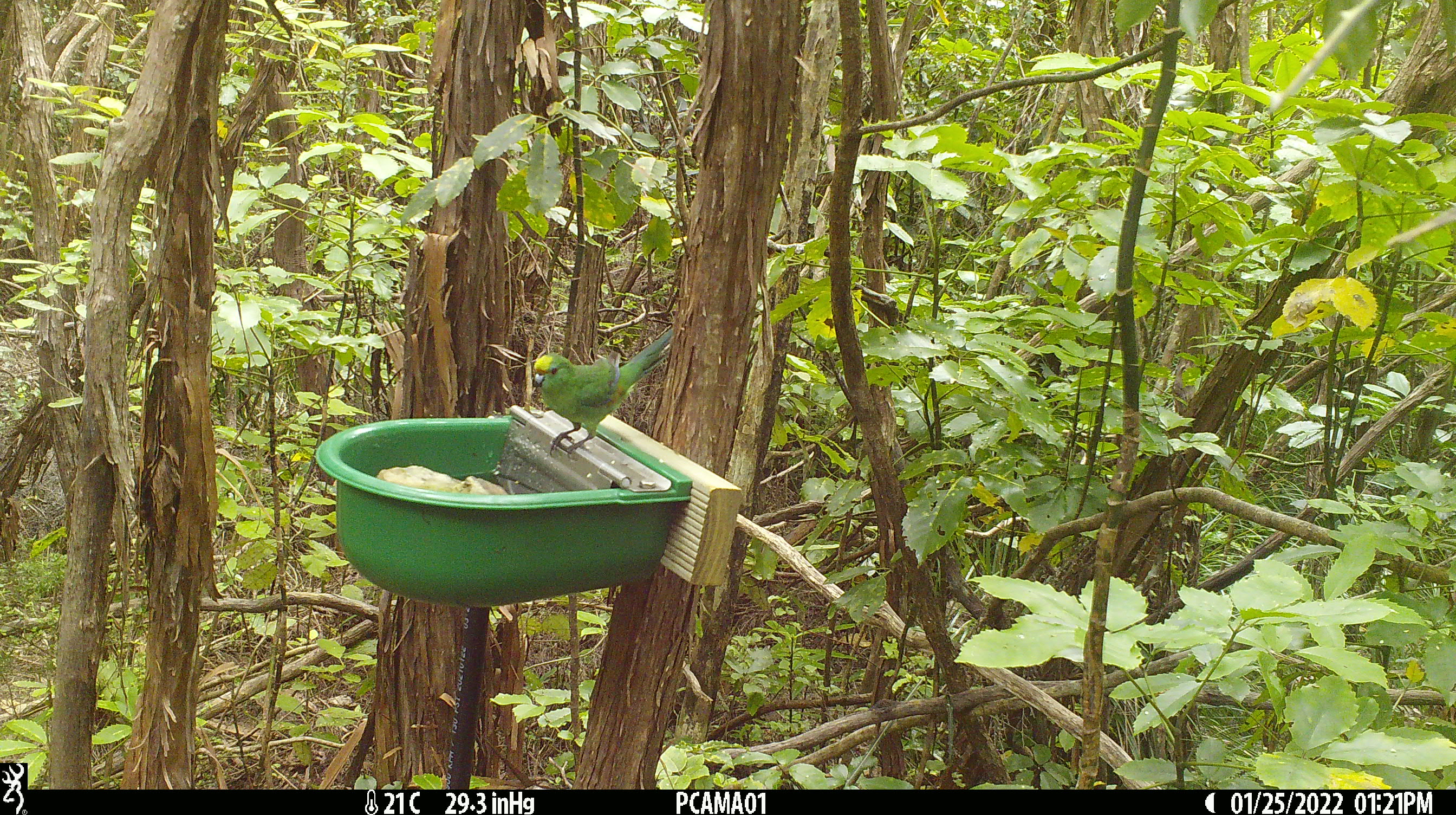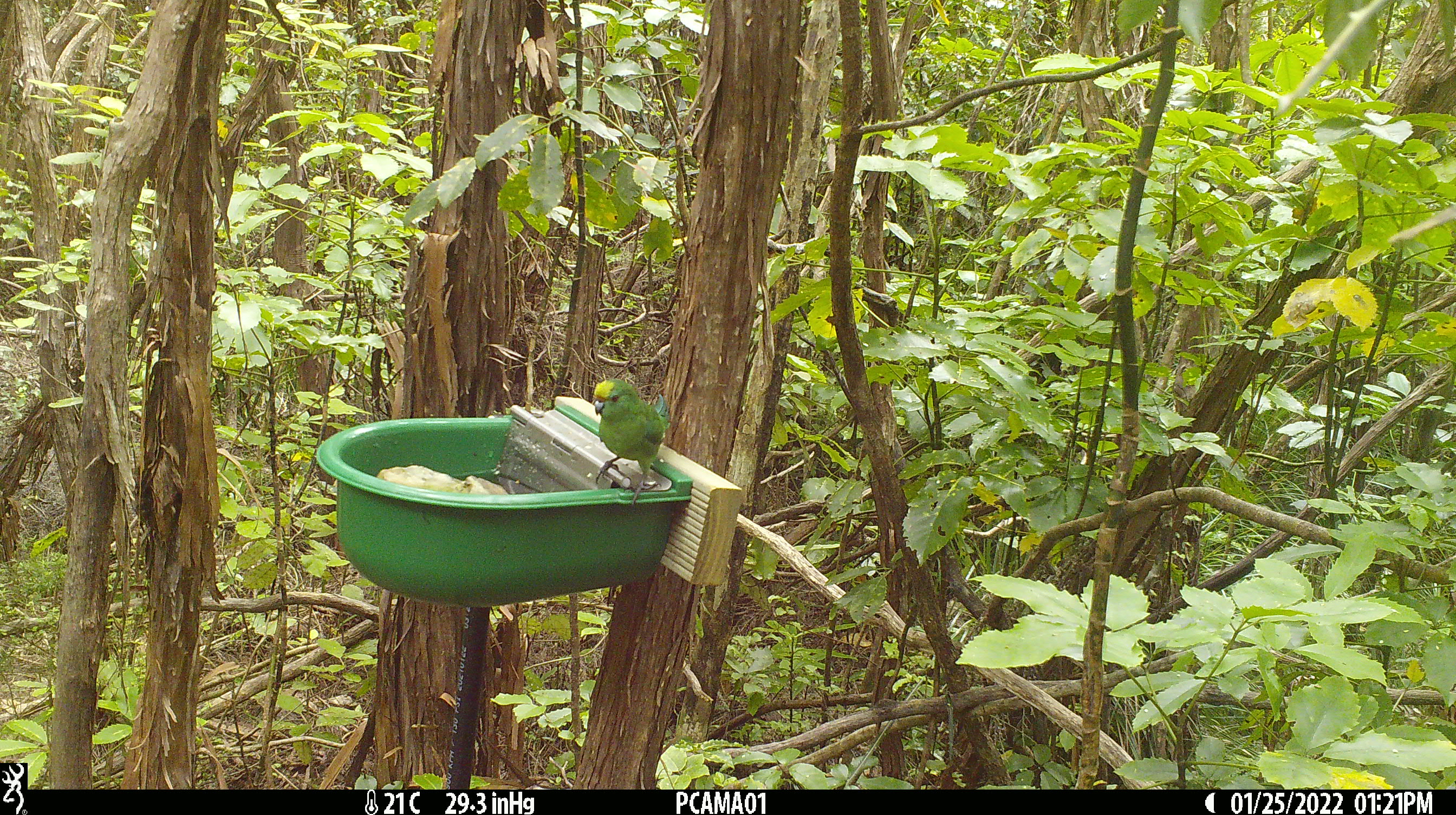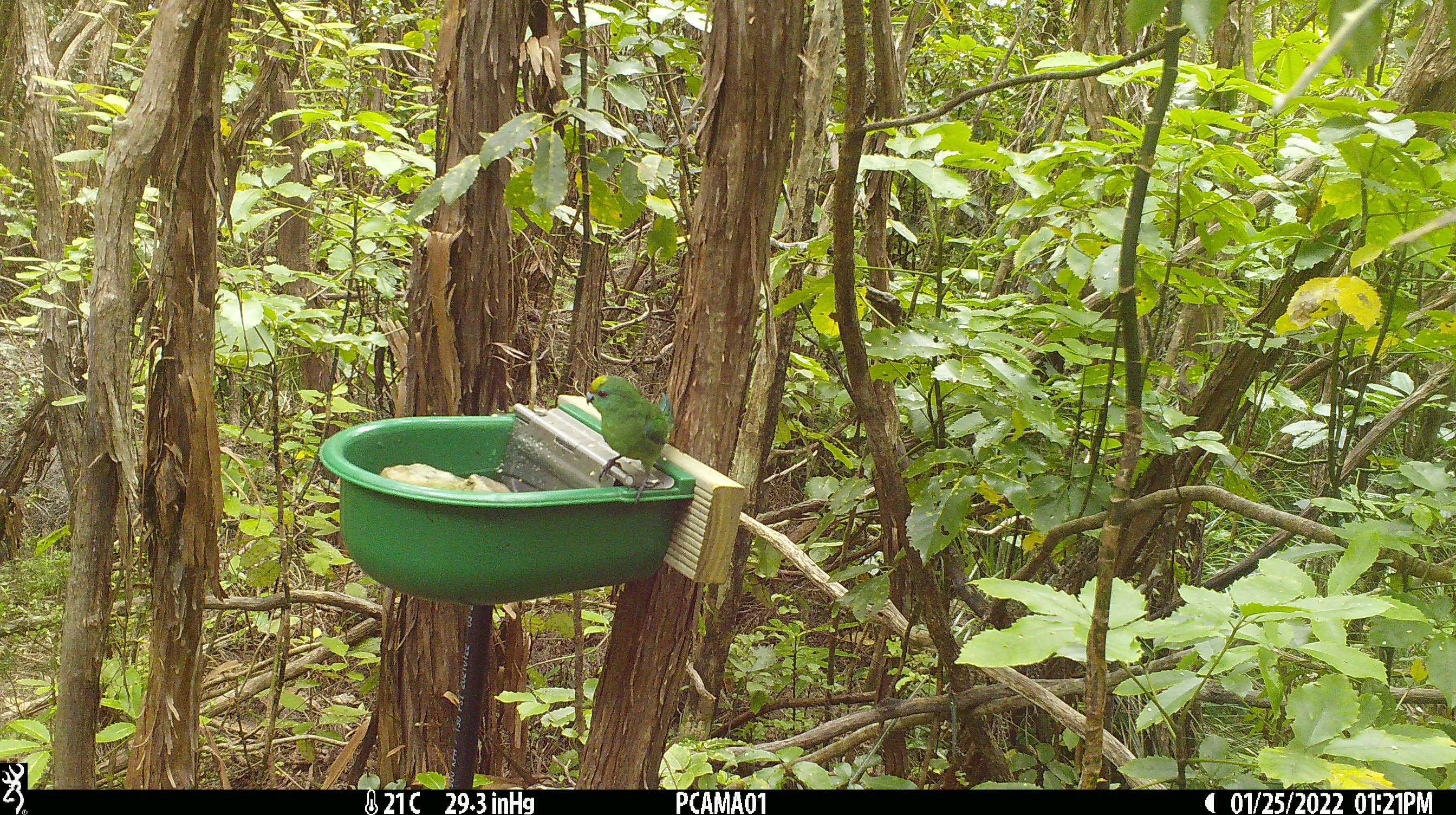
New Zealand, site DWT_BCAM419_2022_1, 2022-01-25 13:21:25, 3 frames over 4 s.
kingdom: Animalia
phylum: Chordata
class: Aves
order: Psittaciformes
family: Psittaculidae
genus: Cyanoramphus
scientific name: Cyanoramphus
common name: parakeet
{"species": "parakeet (Cyanoramphus)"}